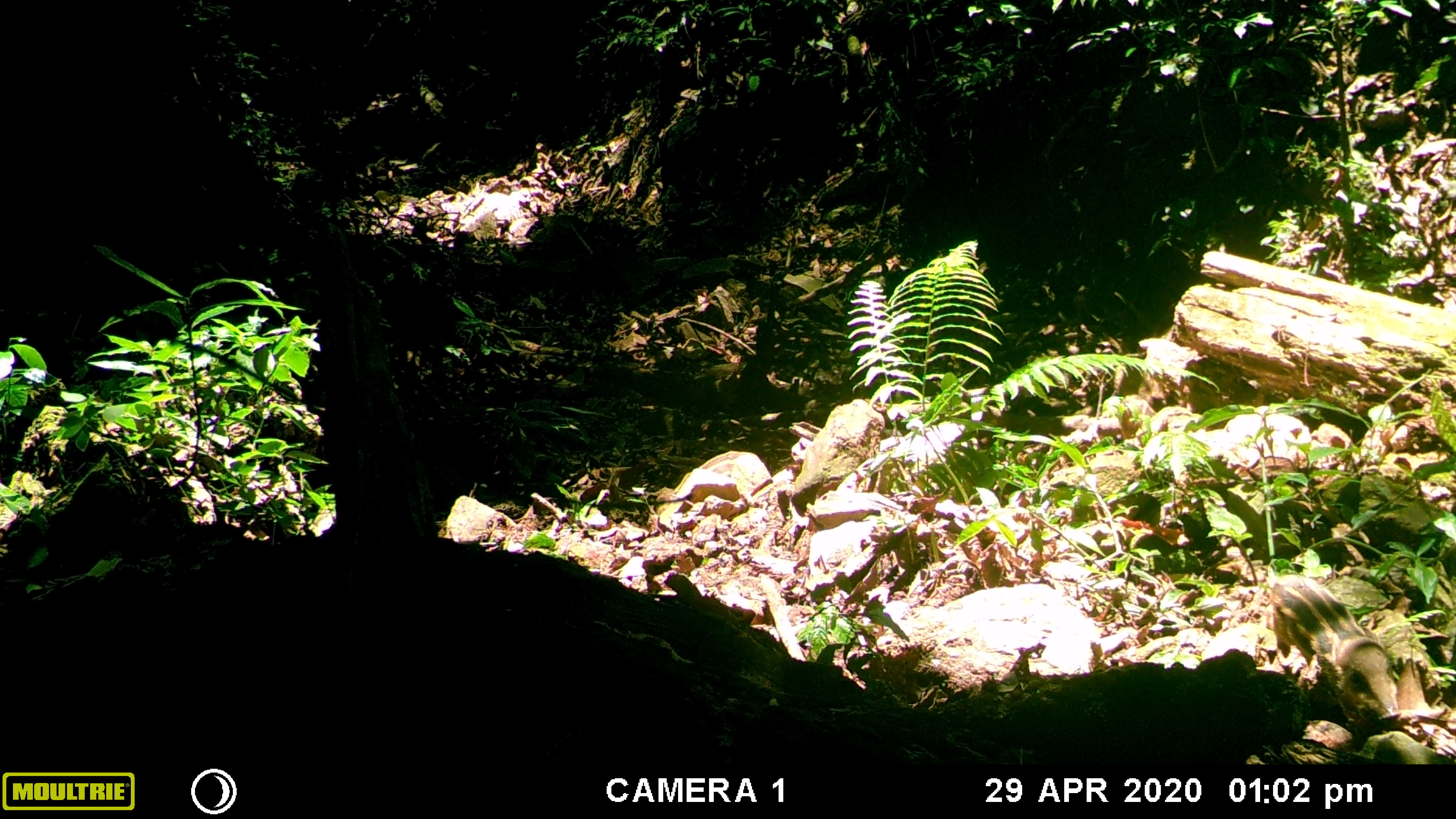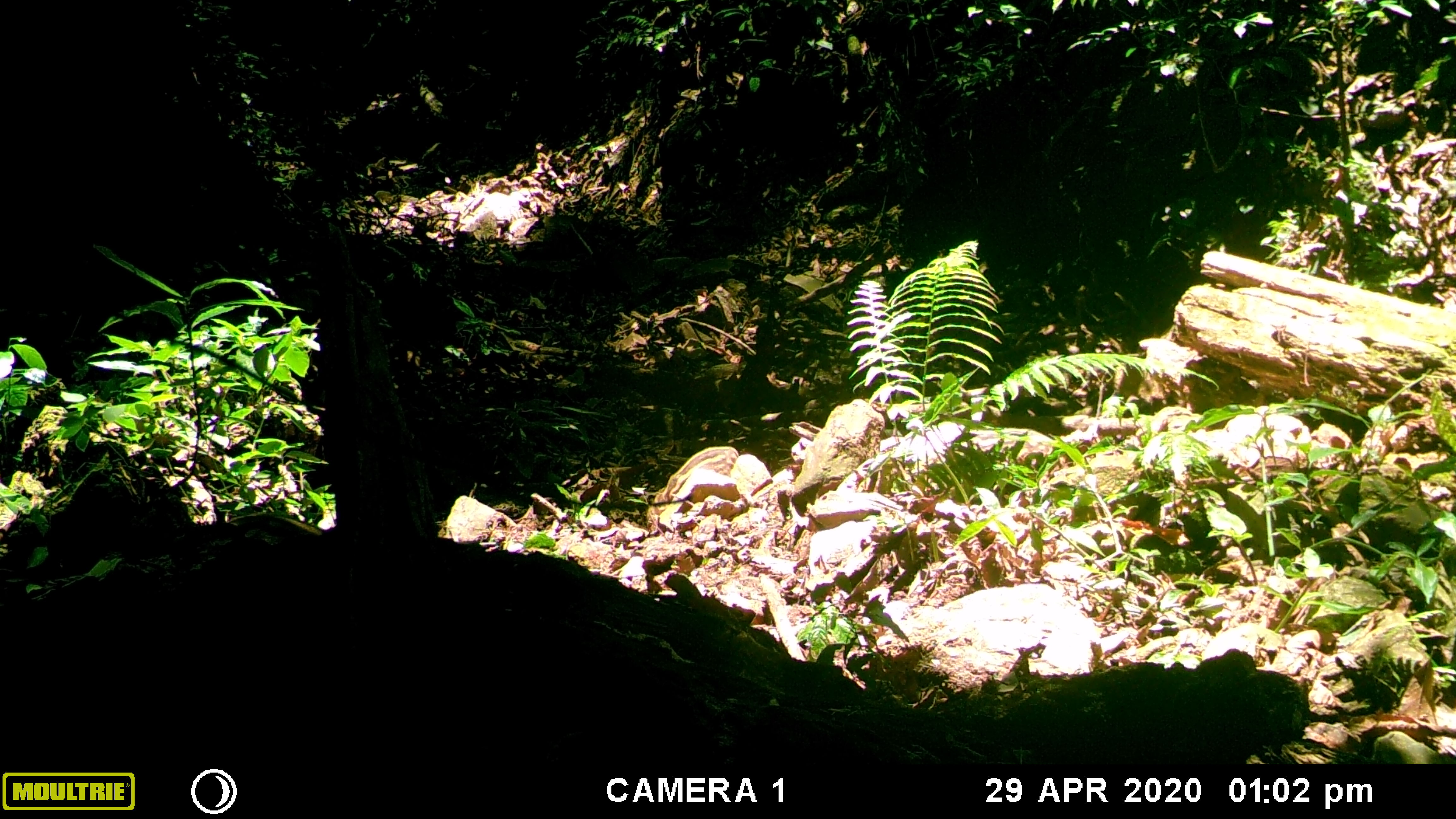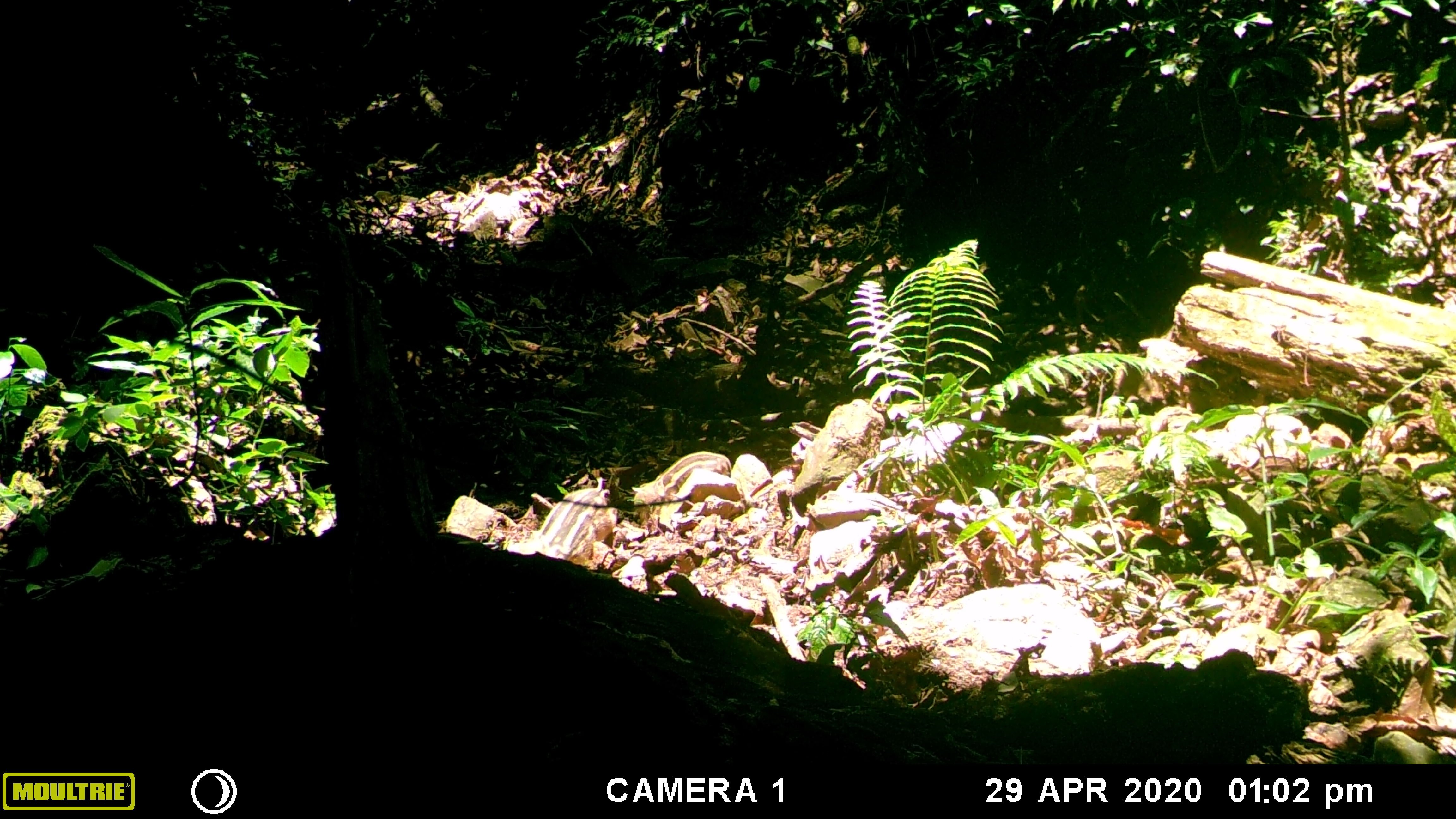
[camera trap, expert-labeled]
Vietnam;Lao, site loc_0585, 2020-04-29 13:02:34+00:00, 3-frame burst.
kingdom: Animalia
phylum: Chordata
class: Mammalia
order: Artiodactyla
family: Suidae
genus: Sus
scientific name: Sus scrofa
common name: eurasian wild pig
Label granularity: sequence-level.